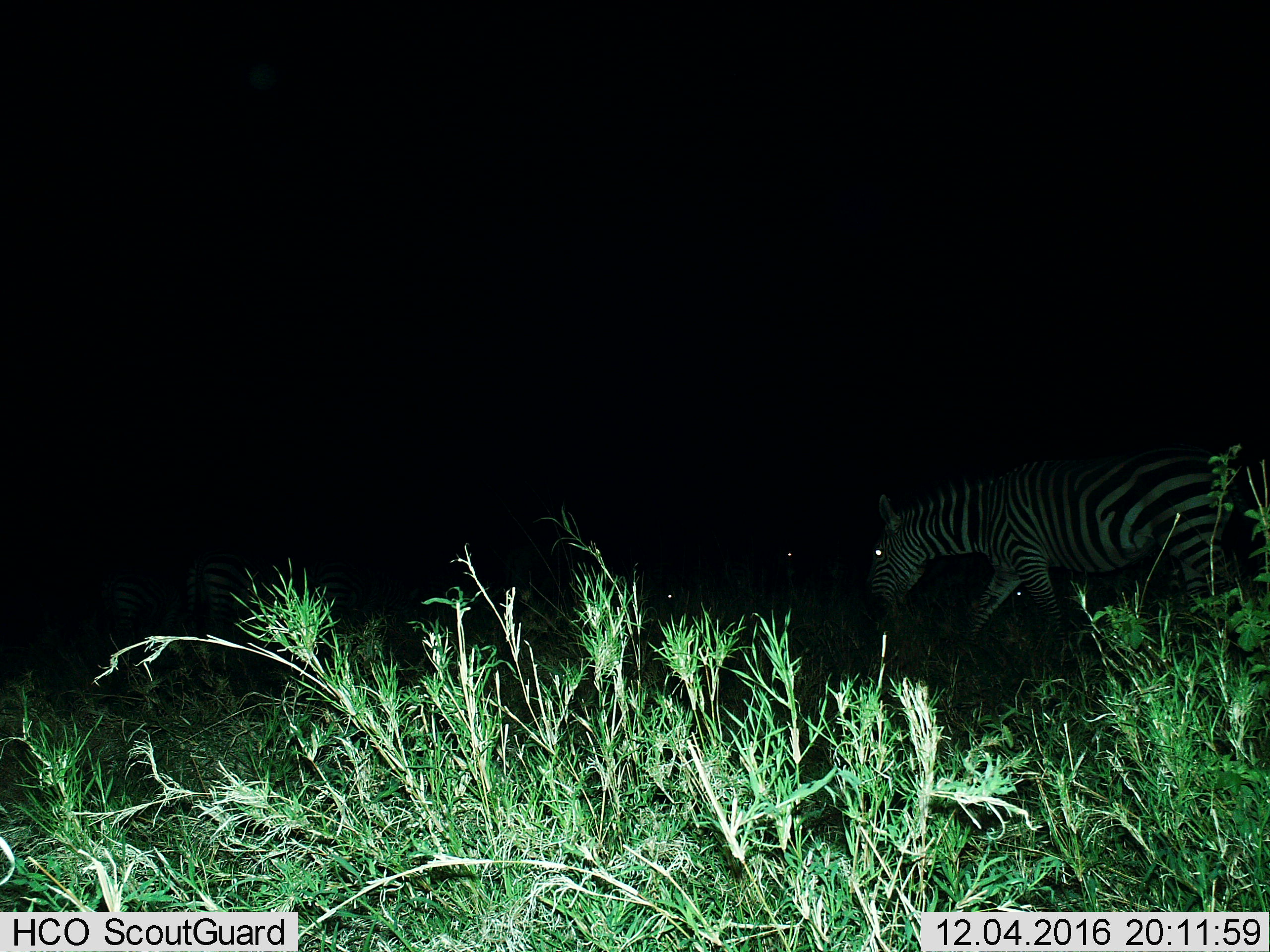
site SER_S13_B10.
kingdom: Animalia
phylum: Chordata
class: Mammalia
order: Perissodactyla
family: Equidae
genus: Equus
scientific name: Equus quagga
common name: plains zebra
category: zebraplains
Zebraplains (plains zebra) (Equus quagga), count 1. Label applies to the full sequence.